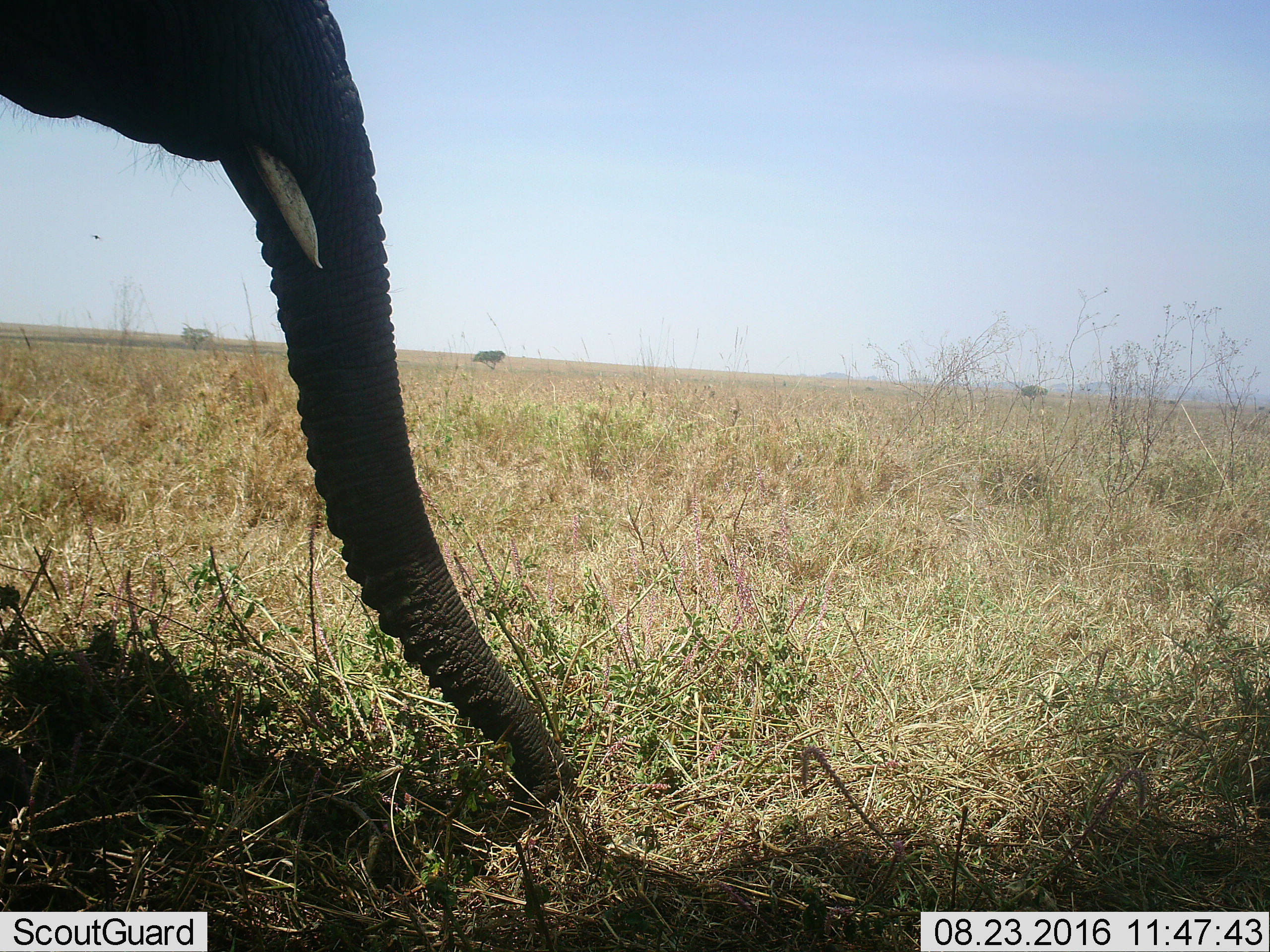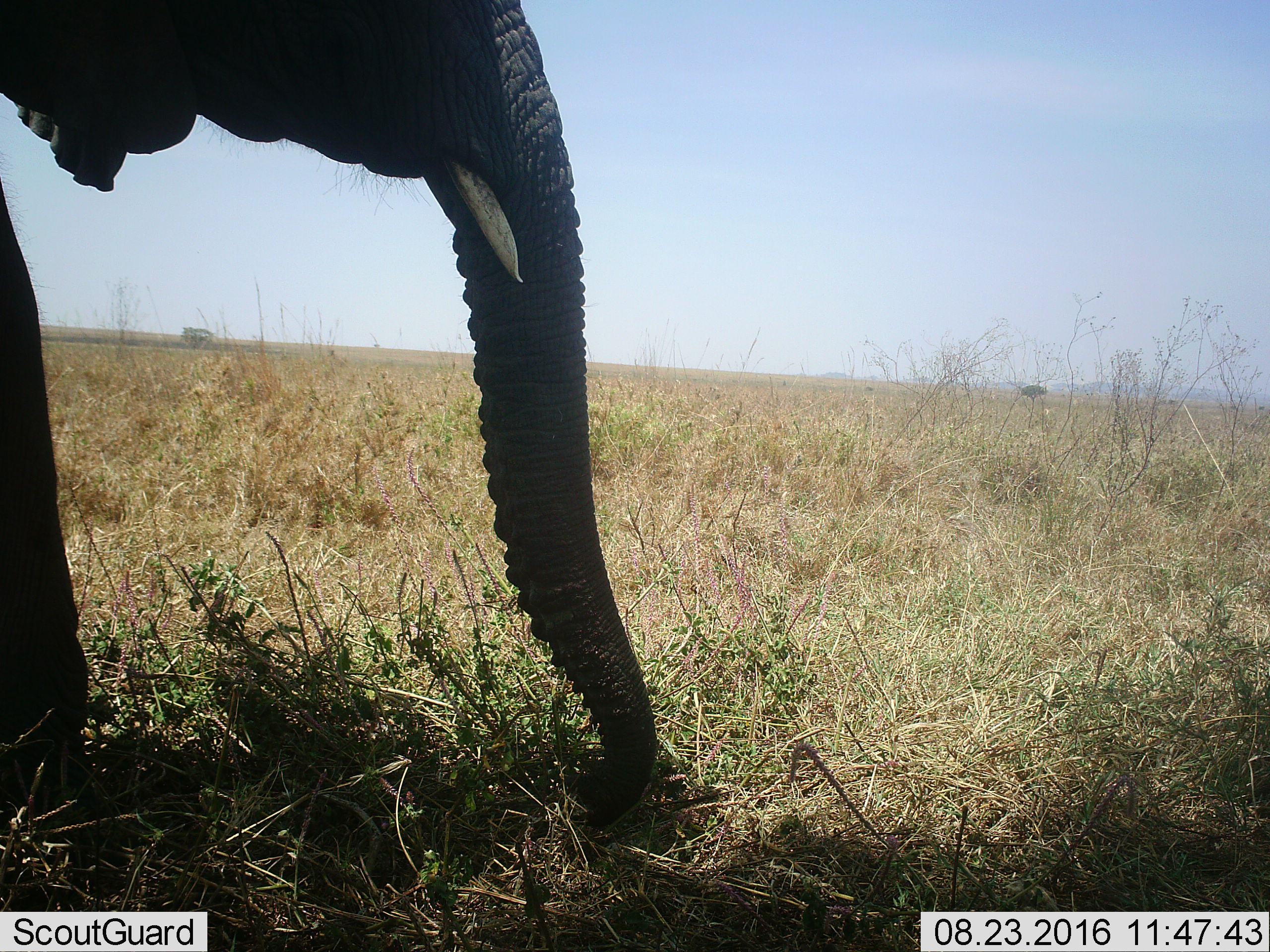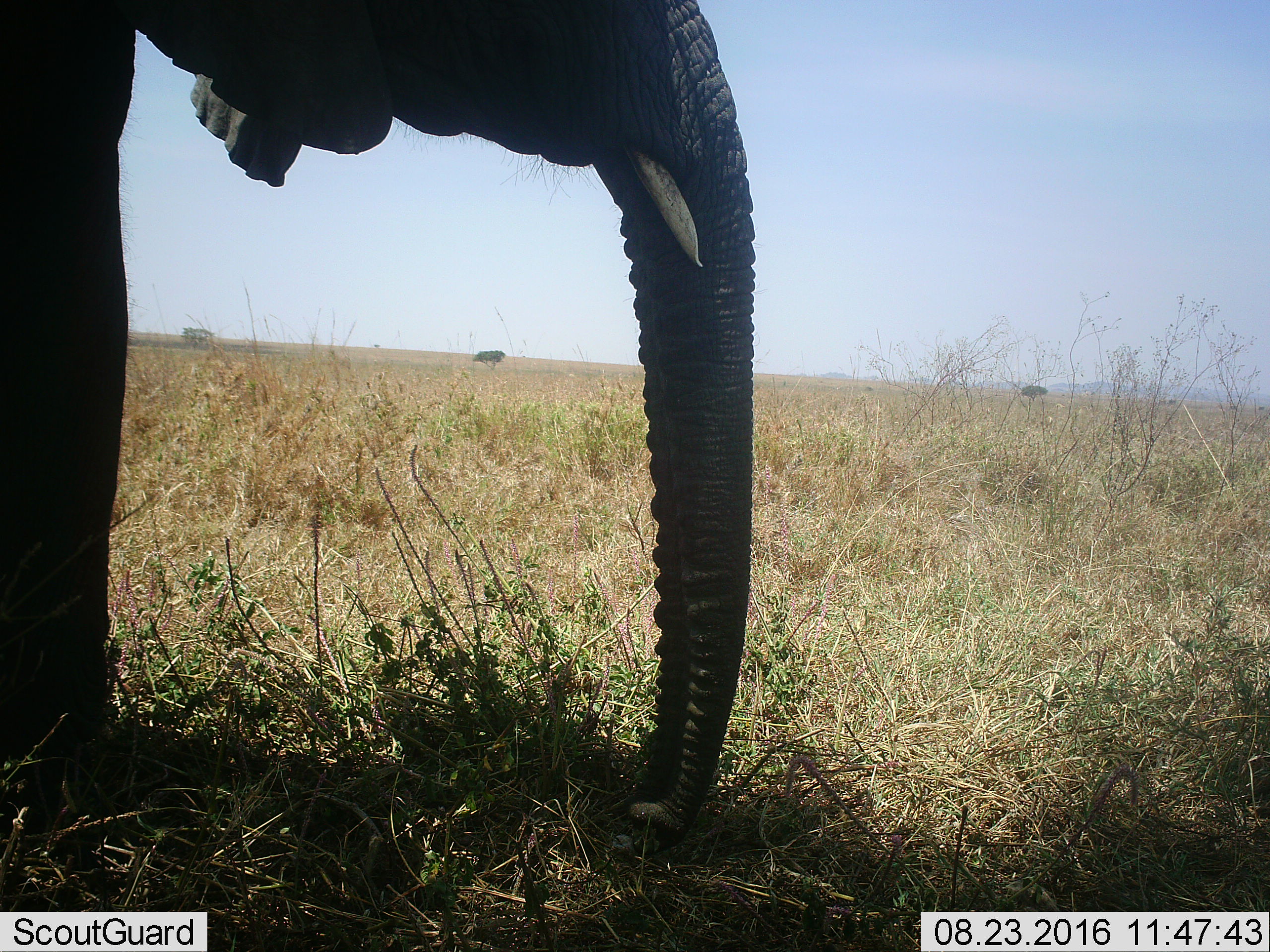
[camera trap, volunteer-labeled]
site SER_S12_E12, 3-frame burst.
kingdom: Animalia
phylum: Chordata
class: Mammalia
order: Proboscidea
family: Elephantidae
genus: Loxodonta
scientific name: Loxodonta africana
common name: african bush elephant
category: elephant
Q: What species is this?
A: Elephant (african bush elephant) (Loxodonta africana).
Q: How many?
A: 1.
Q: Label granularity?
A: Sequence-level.